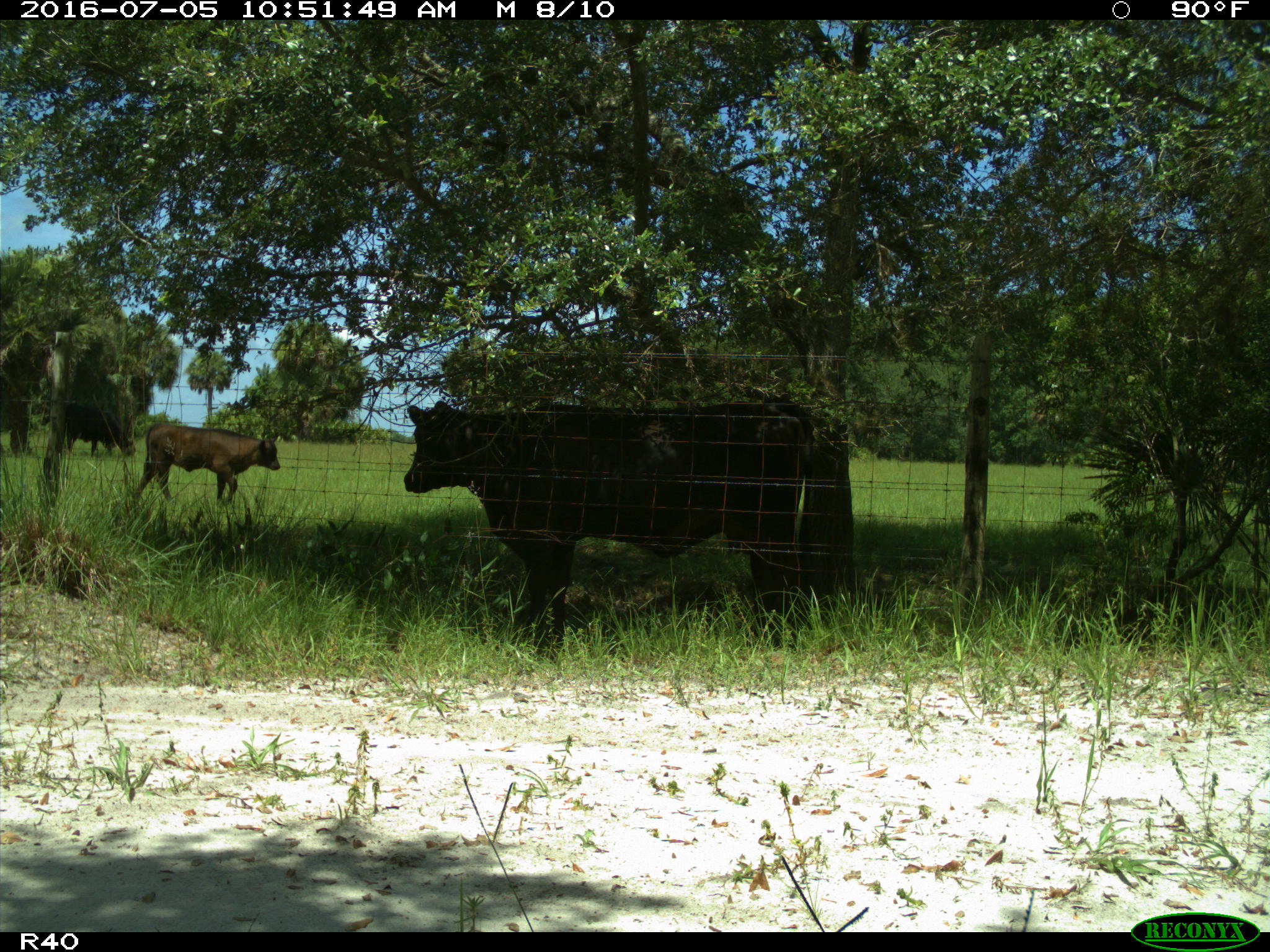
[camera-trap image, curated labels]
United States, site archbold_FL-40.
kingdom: Animalia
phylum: Chordata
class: Mammalia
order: Artiodactyla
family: Bovidae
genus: Bos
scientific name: Bos taurus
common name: domestic cow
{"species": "Bos taurus (domestic cow)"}